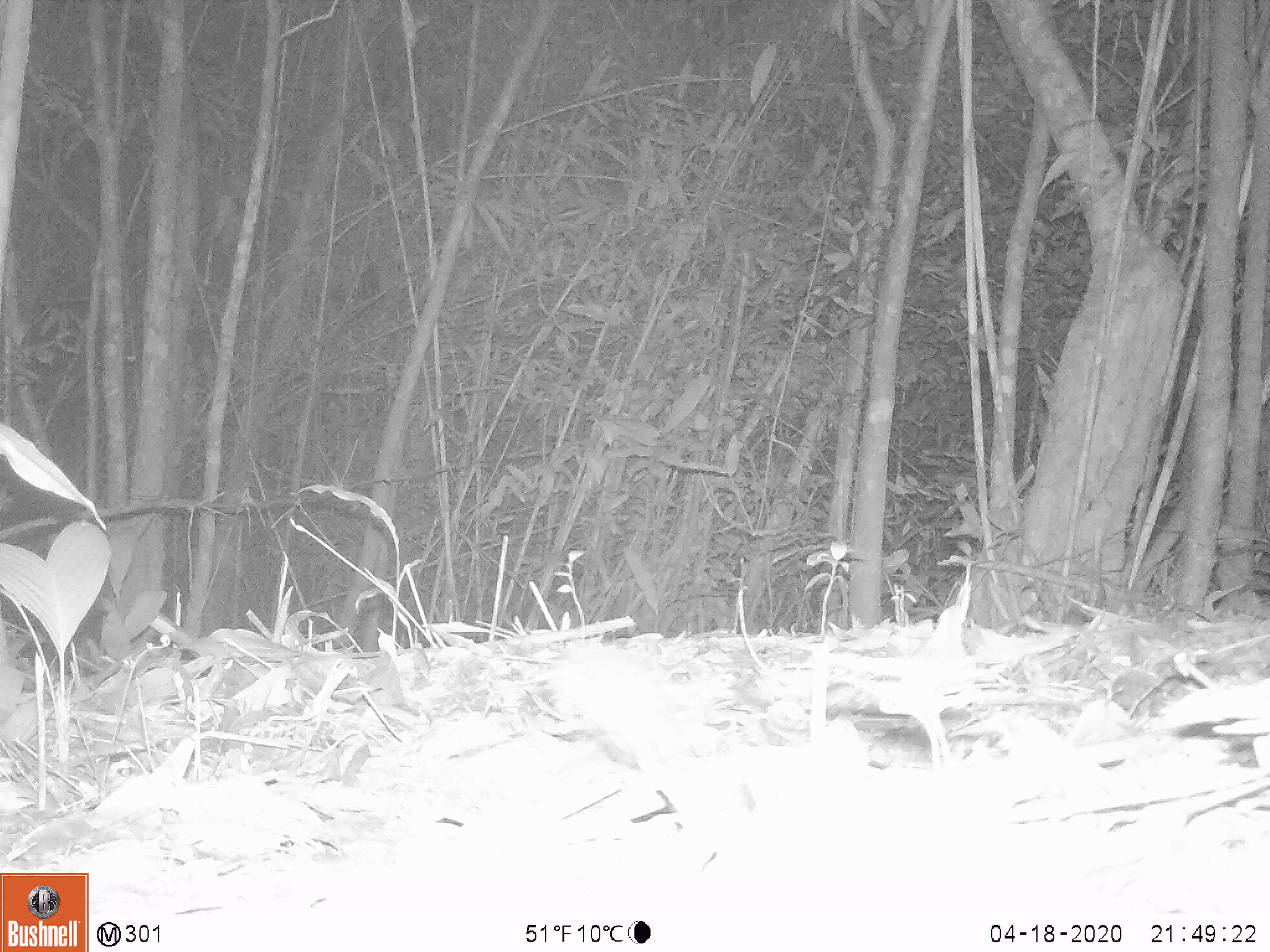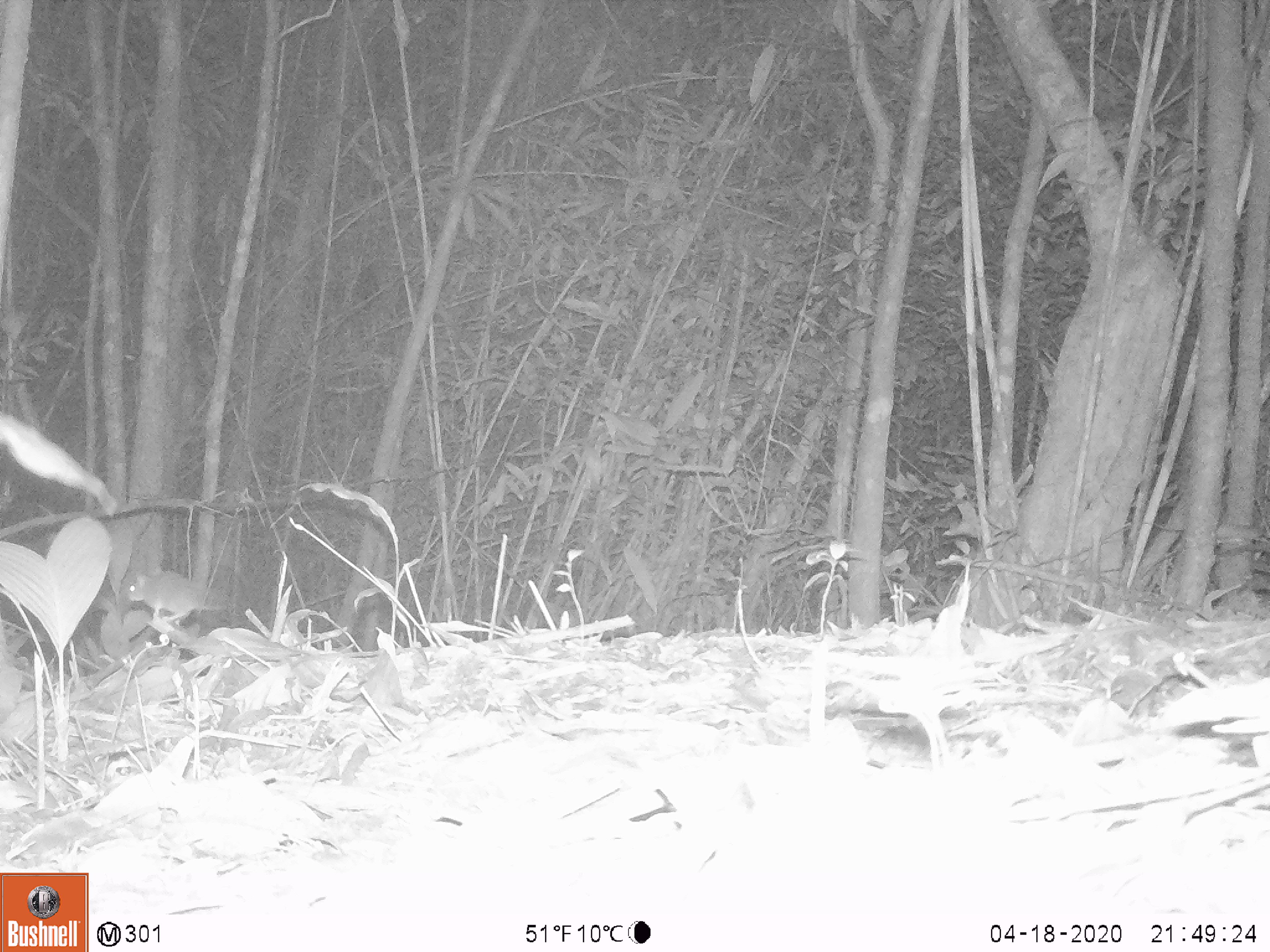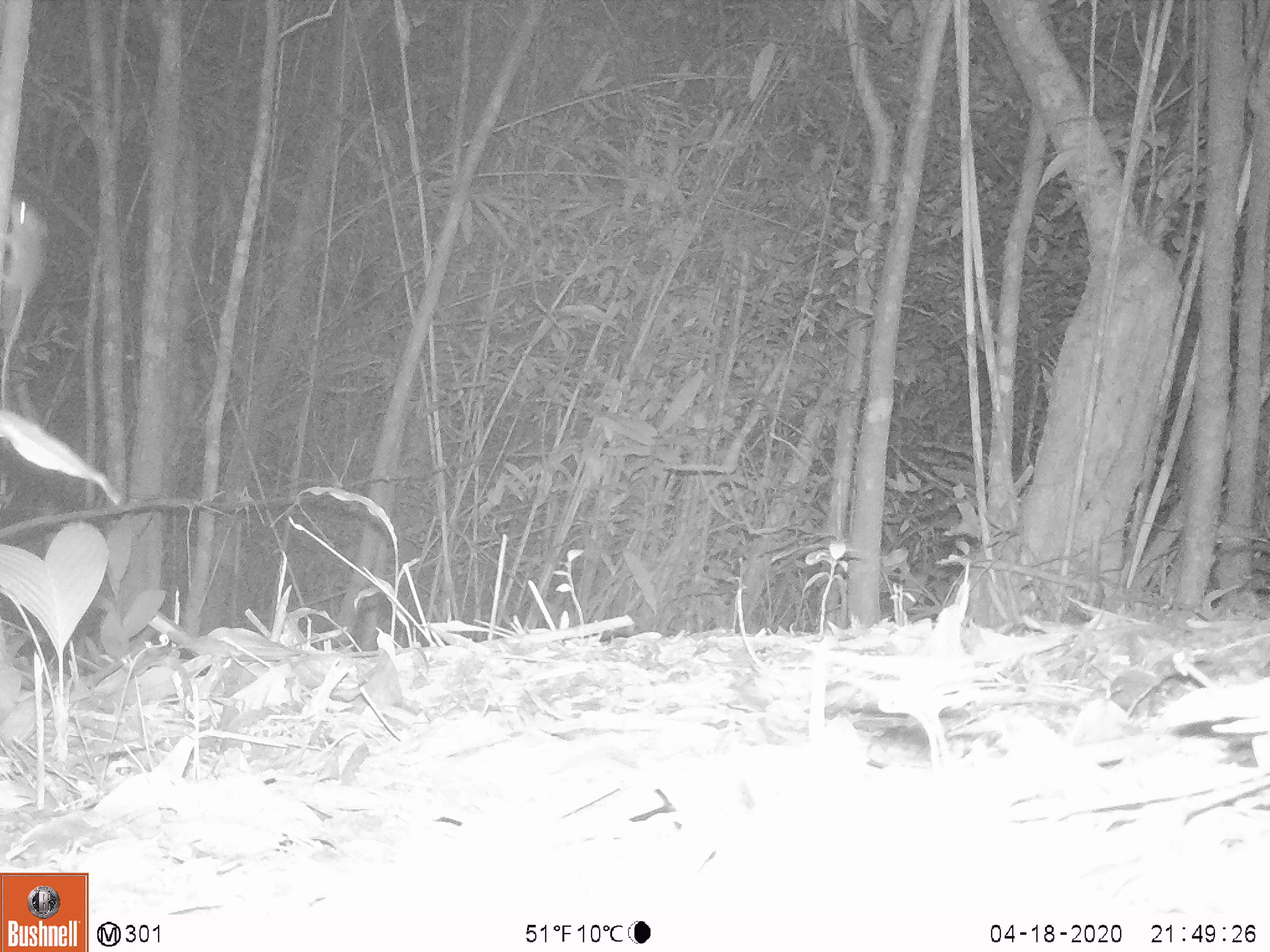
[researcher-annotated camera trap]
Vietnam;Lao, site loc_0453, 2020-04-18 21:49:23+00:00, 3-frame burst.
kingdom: Animalia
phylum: Chordata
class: Mammalia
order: Rodentia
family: Muridae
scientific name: Muridae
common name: old-world mice and rats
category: unidentified murid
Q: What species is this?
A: Unidentified murid (old-world mice and rats) (Muridae).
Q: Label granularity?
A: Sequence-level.